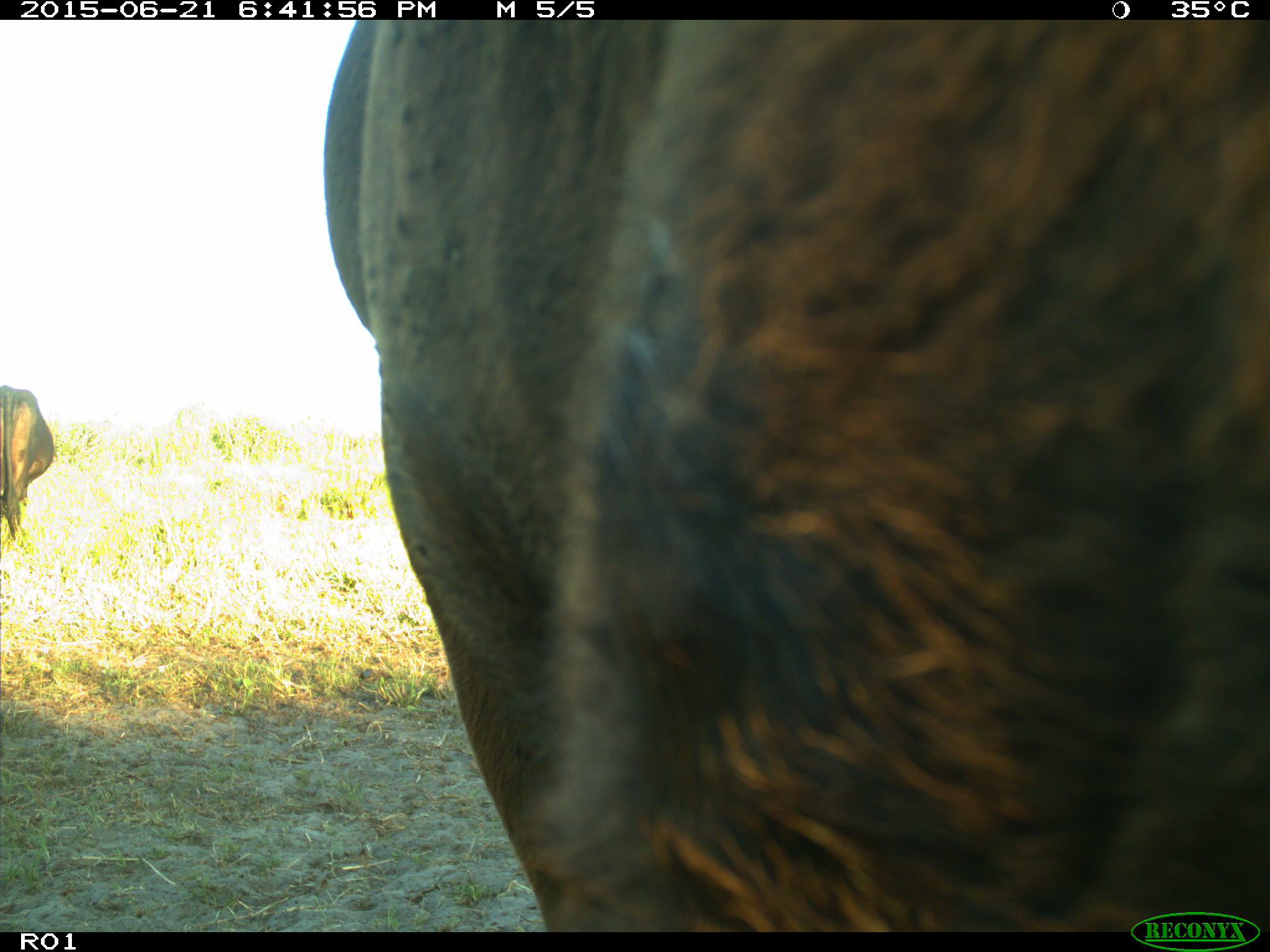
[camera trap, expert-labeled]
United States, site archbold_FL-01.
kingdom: Animalia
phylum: Chordata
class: Mammalia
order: Artiodactyla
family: Bovidae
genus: Bos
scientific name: Bos taurus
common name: domestic cow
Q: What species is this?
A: Bos taurus (domestic cow).